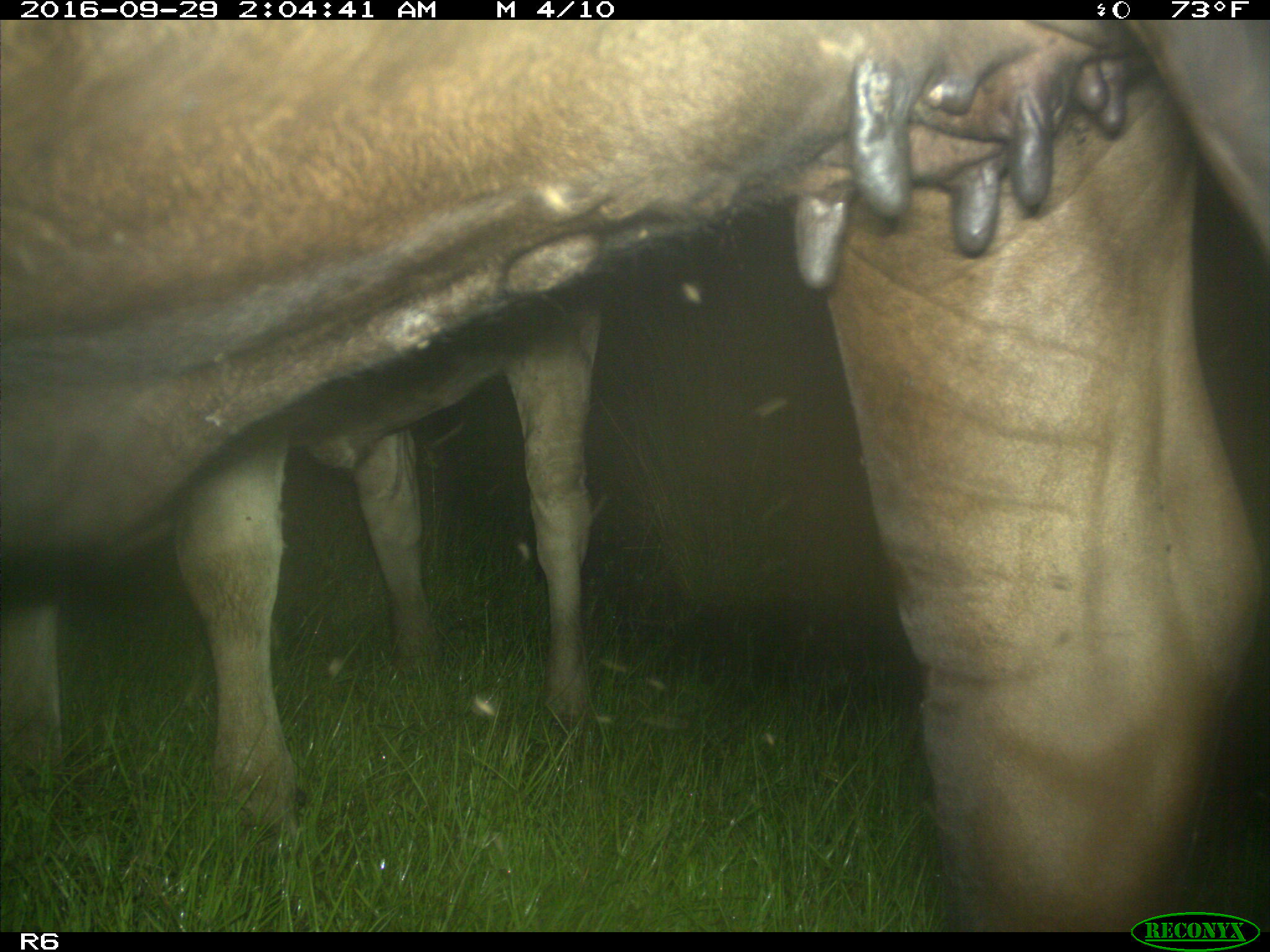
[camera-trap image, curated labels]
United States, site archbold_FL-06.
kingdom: Animalia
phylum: Chordata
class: Mammalia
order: Artiodactyla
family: Bovidae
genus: Bos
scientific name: Bos taurus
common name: domestic cow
Bos taurus (domestic cow).